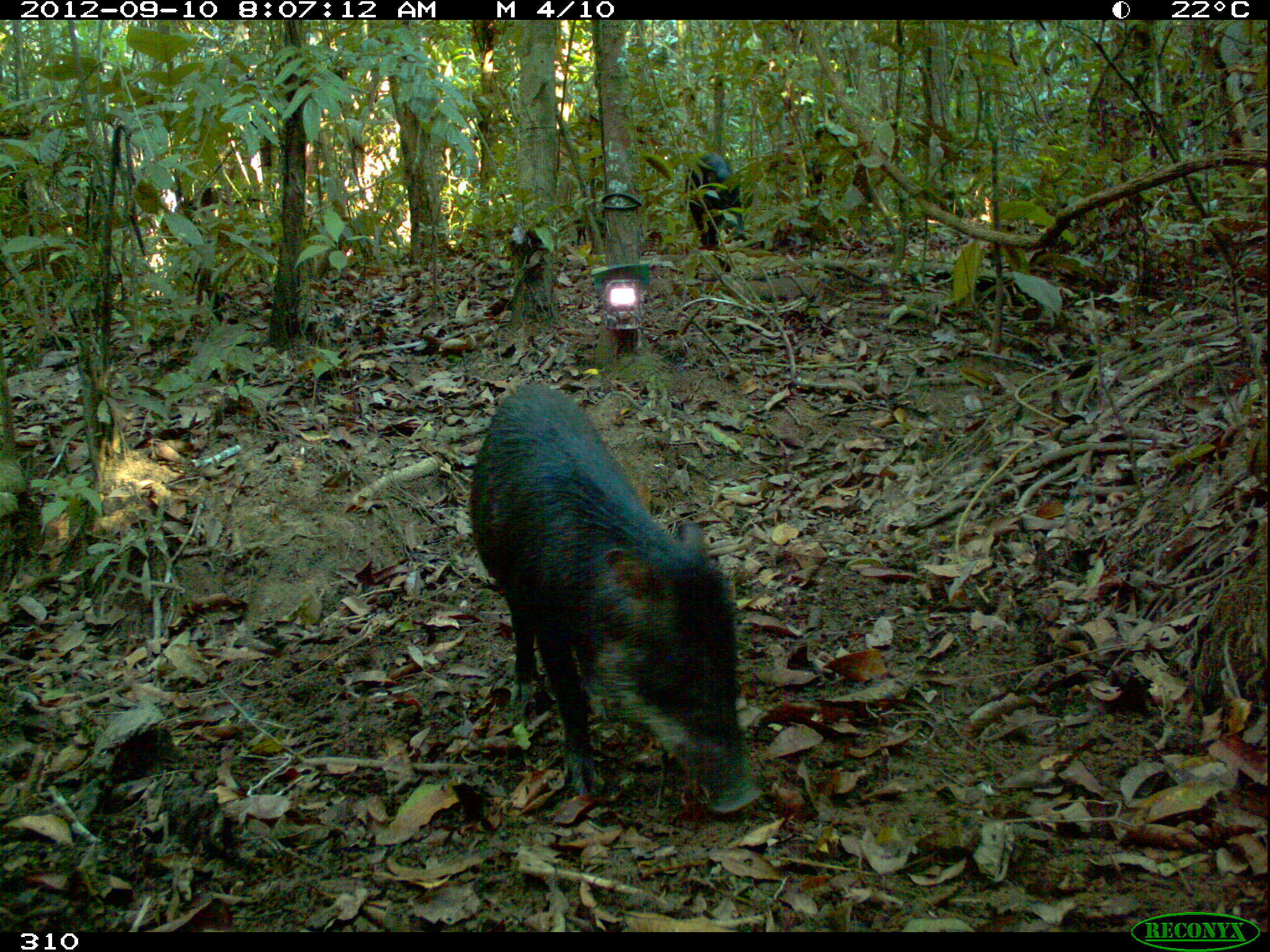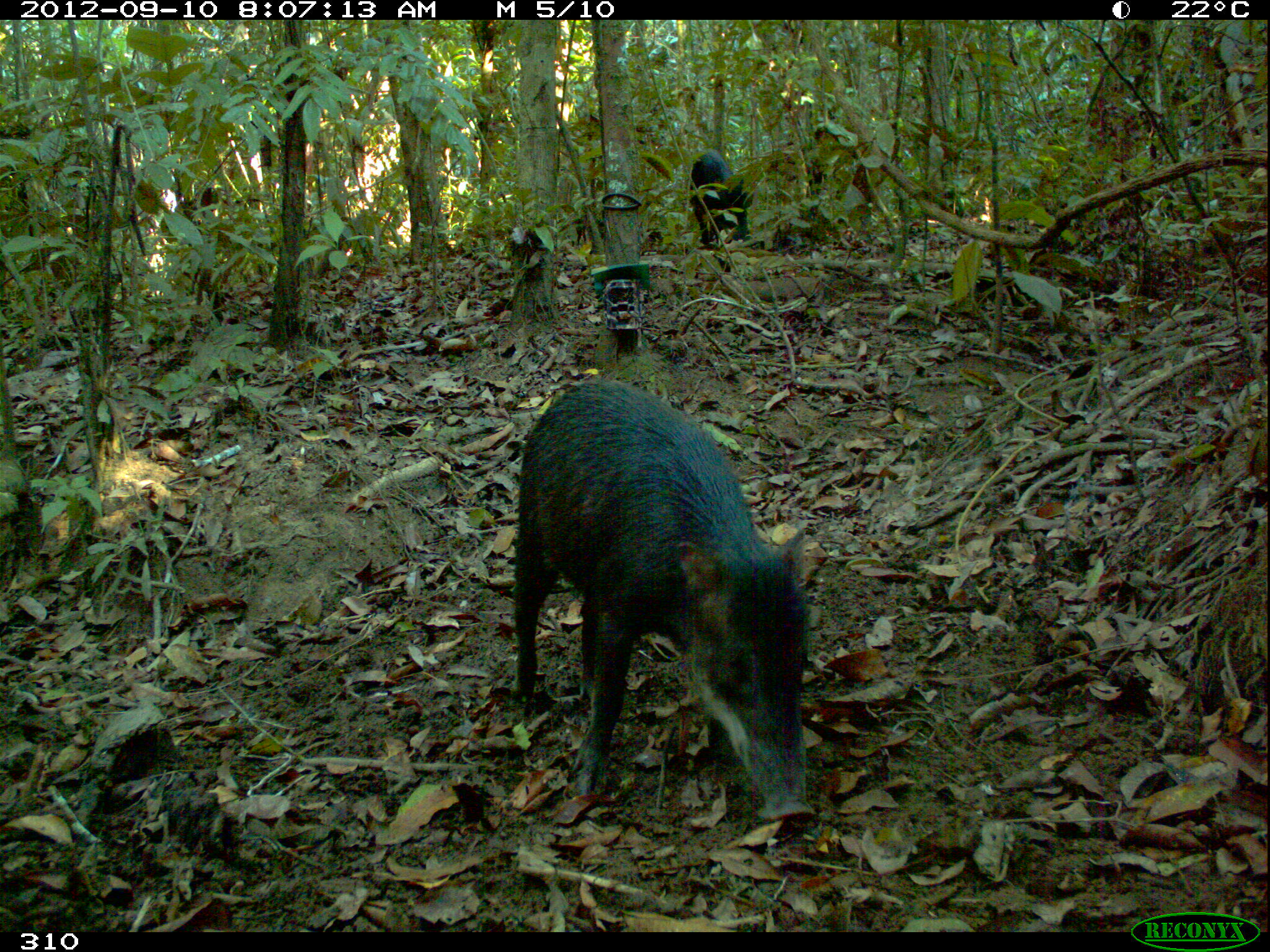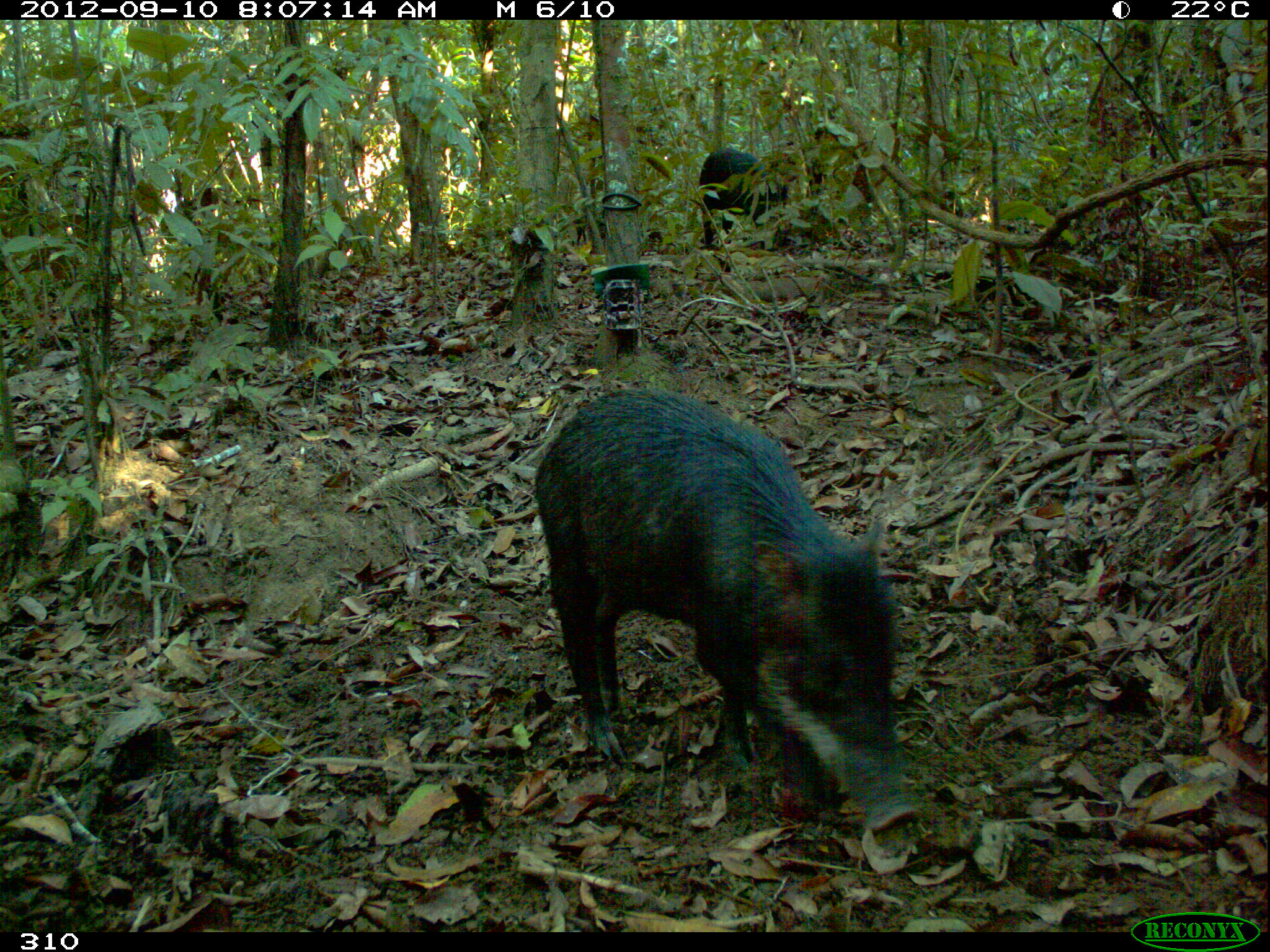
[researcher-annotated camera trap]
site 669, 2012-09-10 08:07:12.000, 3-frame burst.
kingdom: Animalia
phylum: Chordata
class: Mammalia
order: Artiodactyla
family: Tayassuidae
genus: Tayassu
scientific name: Tayassu pecari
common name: white-lipped peccary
Tayassu pecari (white-lipped peccary).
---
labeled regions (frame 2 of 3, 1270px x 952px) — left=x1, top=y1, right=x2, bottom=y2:
tayassu pecari: left=509, top=378, right=816, bottom=825; left=689, top=149, right=752, bottom=247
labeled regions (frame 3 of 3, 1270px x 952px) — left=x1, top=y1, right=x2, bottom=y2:
tayassu pecari: left=533, top=387, right=917, bottom=837; left=697, top=149, right=798, bottom=252